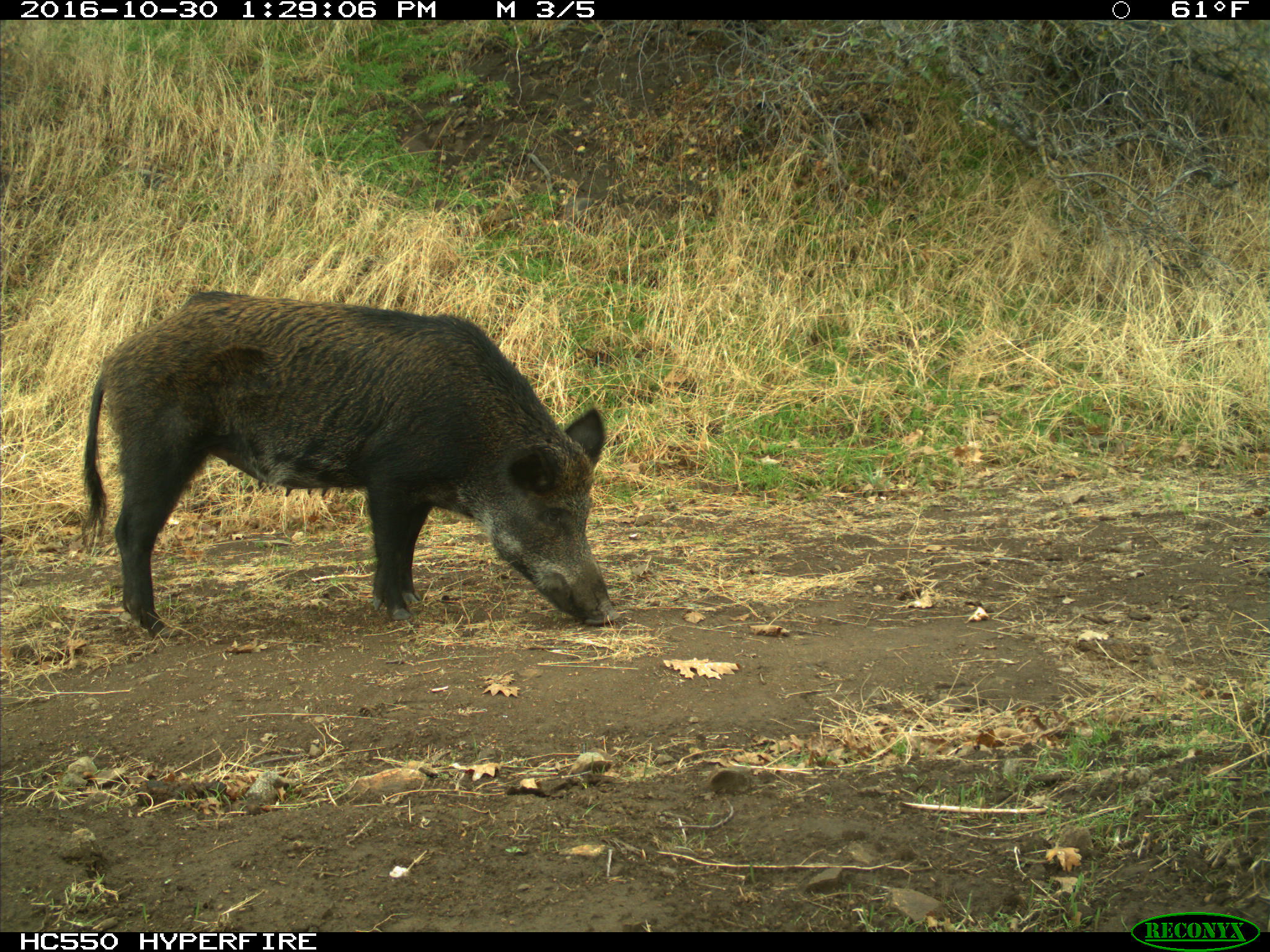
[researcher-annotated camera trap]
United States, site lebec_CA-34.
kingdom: Animalia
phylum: Chordata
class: Mammalia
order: Artiodactyla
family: Suidae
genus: Sus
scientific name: Sus scrofa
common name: wild boar